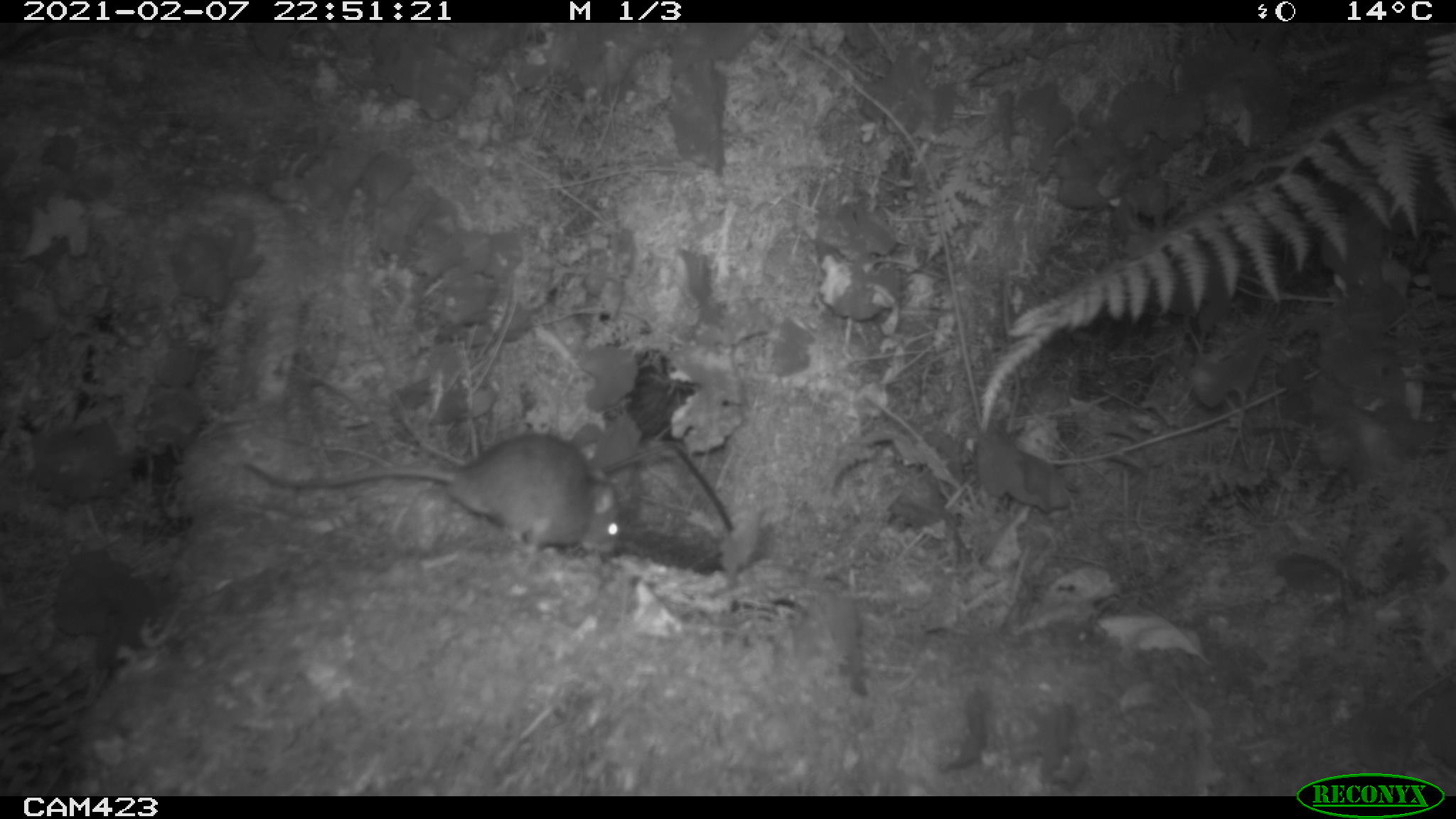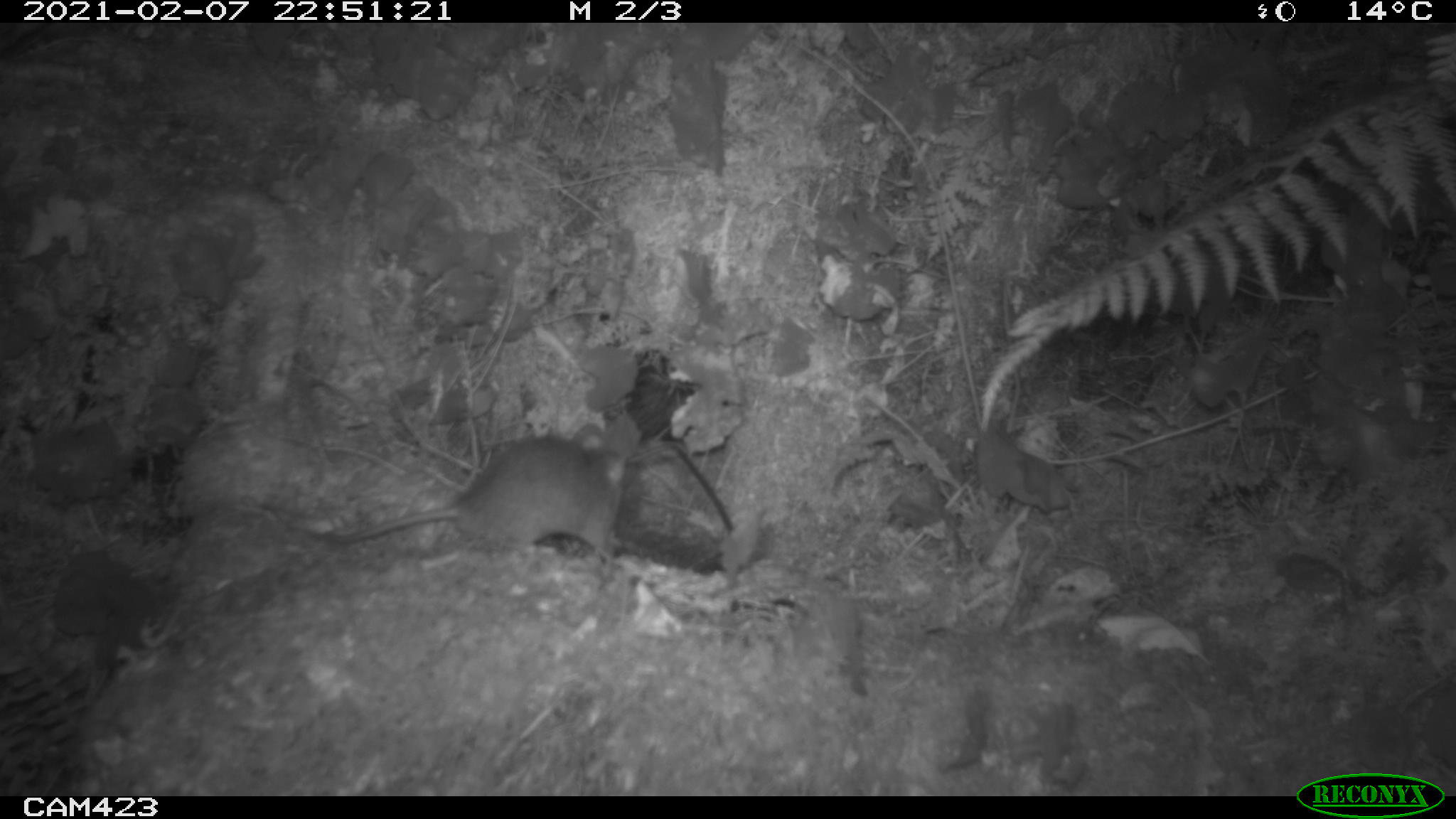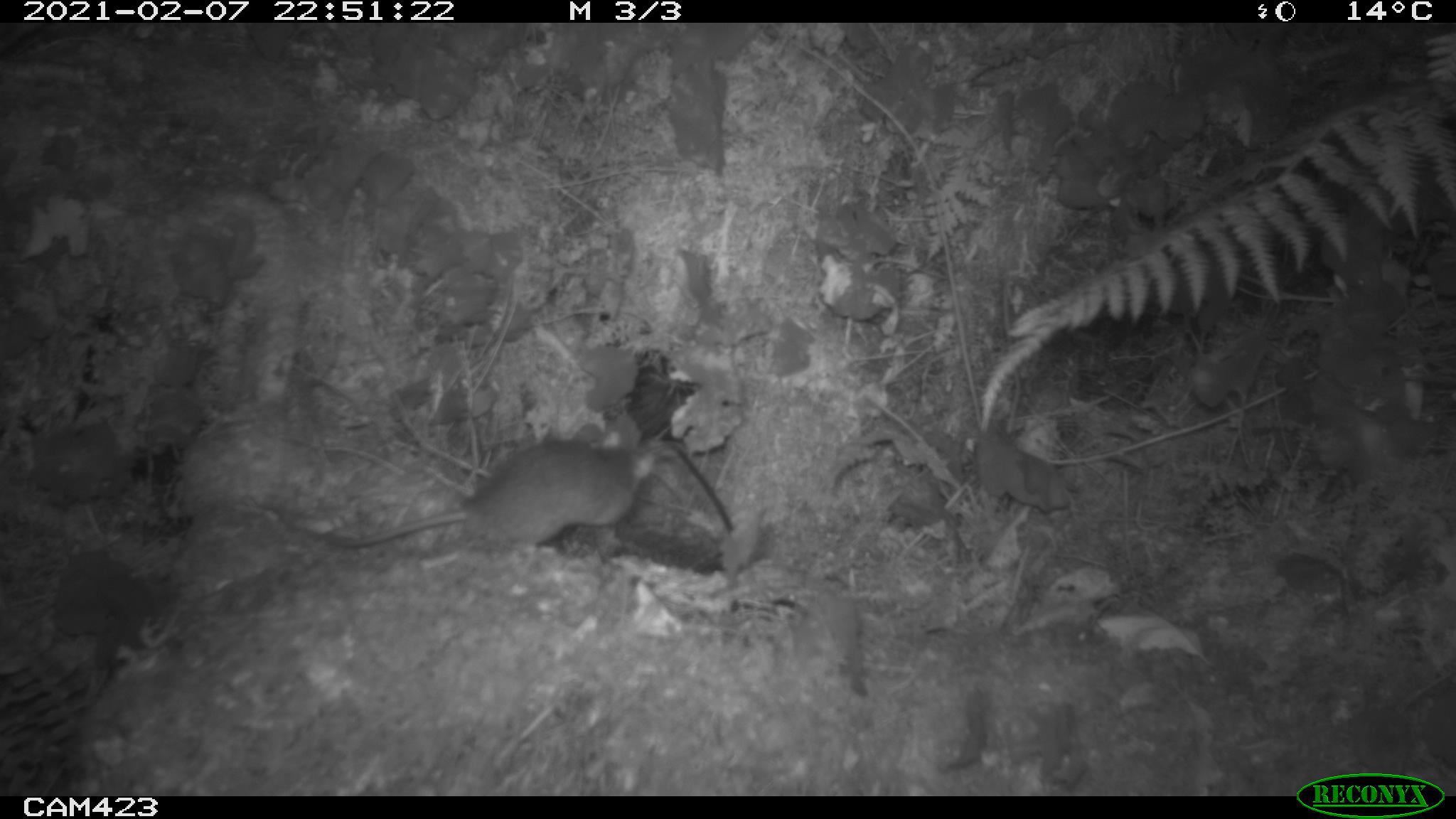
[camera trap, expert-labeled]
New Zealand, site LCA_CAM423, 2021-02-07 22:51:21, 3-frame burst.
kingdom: Animalia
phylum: Chordata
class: Mammalia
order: Rodentia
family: Muridae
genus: Rattus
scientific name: Rattus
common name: rat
Rat (Rattus).